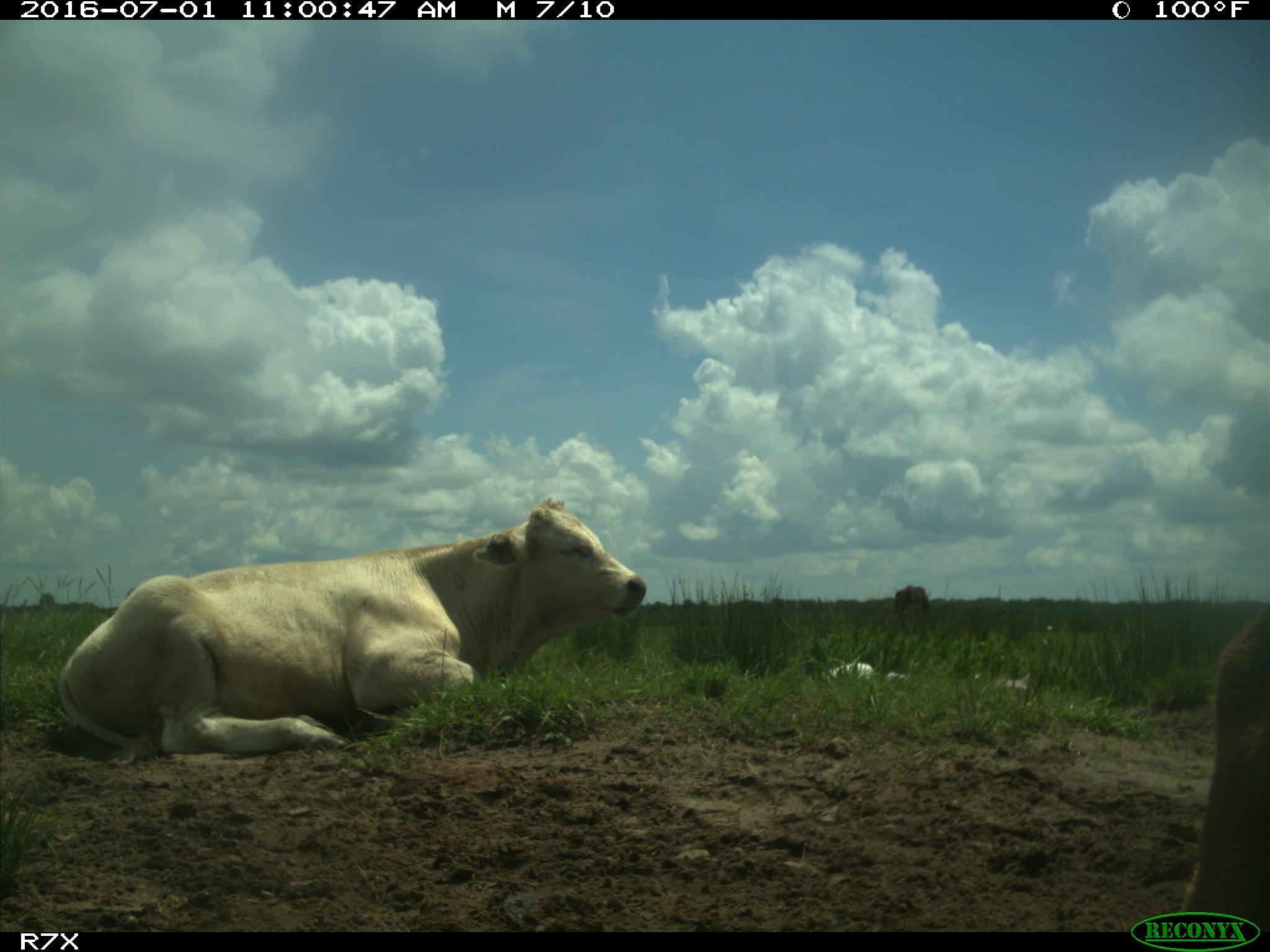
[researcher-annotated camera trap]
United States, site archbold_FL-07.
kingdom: Animalia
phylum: Chordata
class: Mammalia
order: Artiodactyla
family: Bovidae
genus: Bos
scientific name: Bos taurus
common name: domestic cow